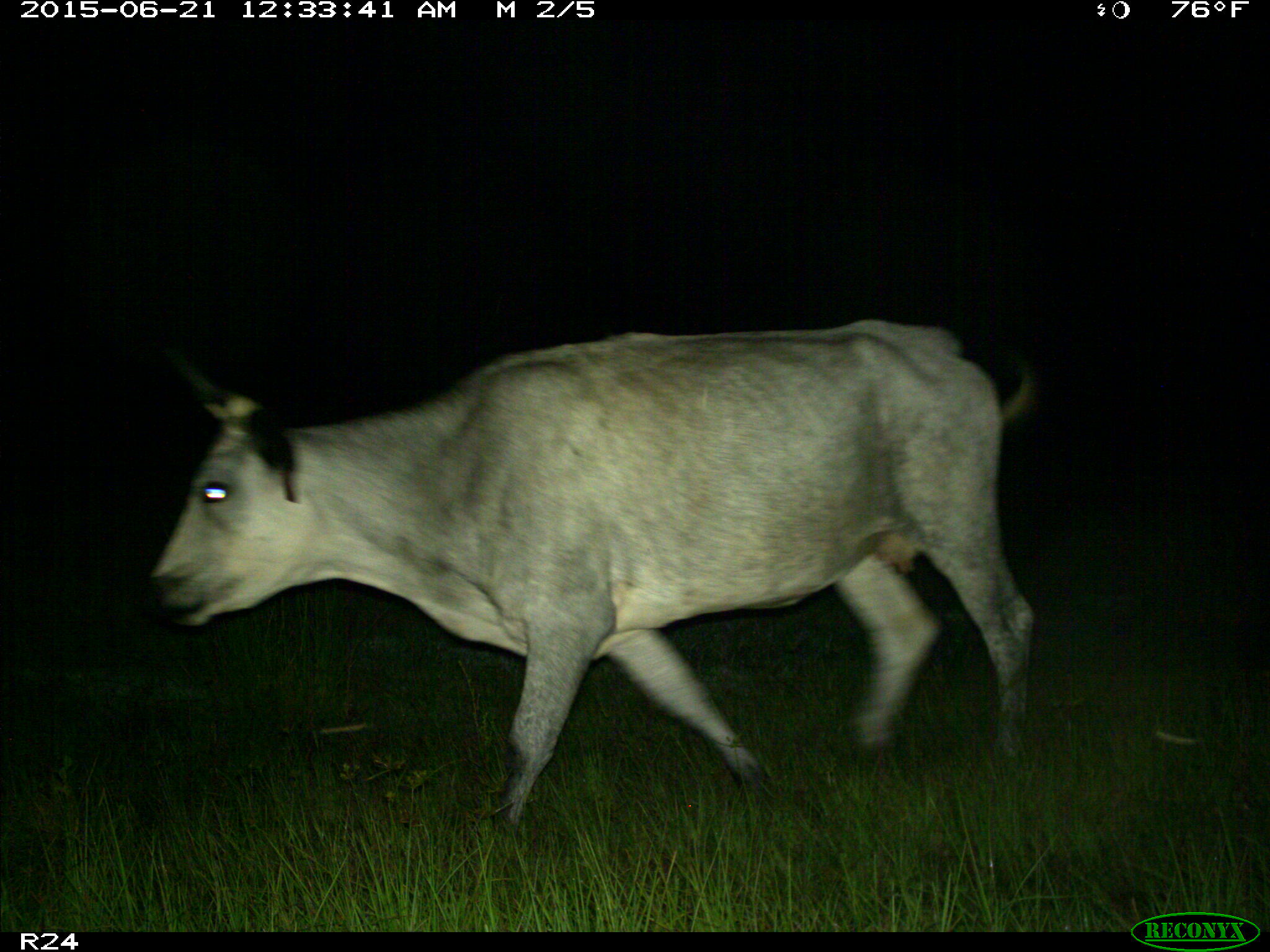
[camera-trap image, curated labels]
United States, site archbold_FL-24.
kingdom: Animalia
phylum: Chordata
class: Mammalia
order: Artiodactyla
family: Bovidae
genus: Bos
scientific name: Bos taurus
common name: domestic cow